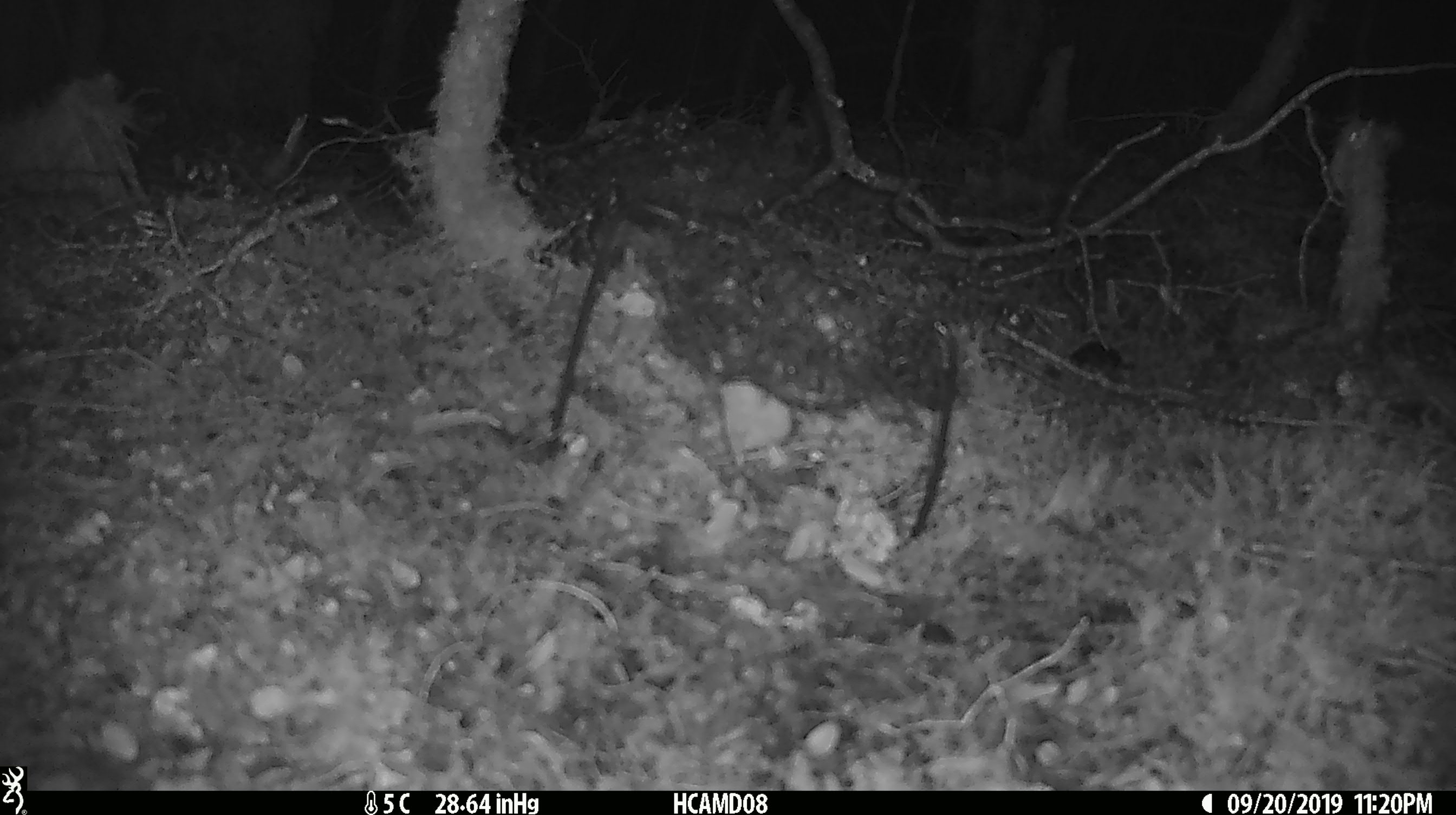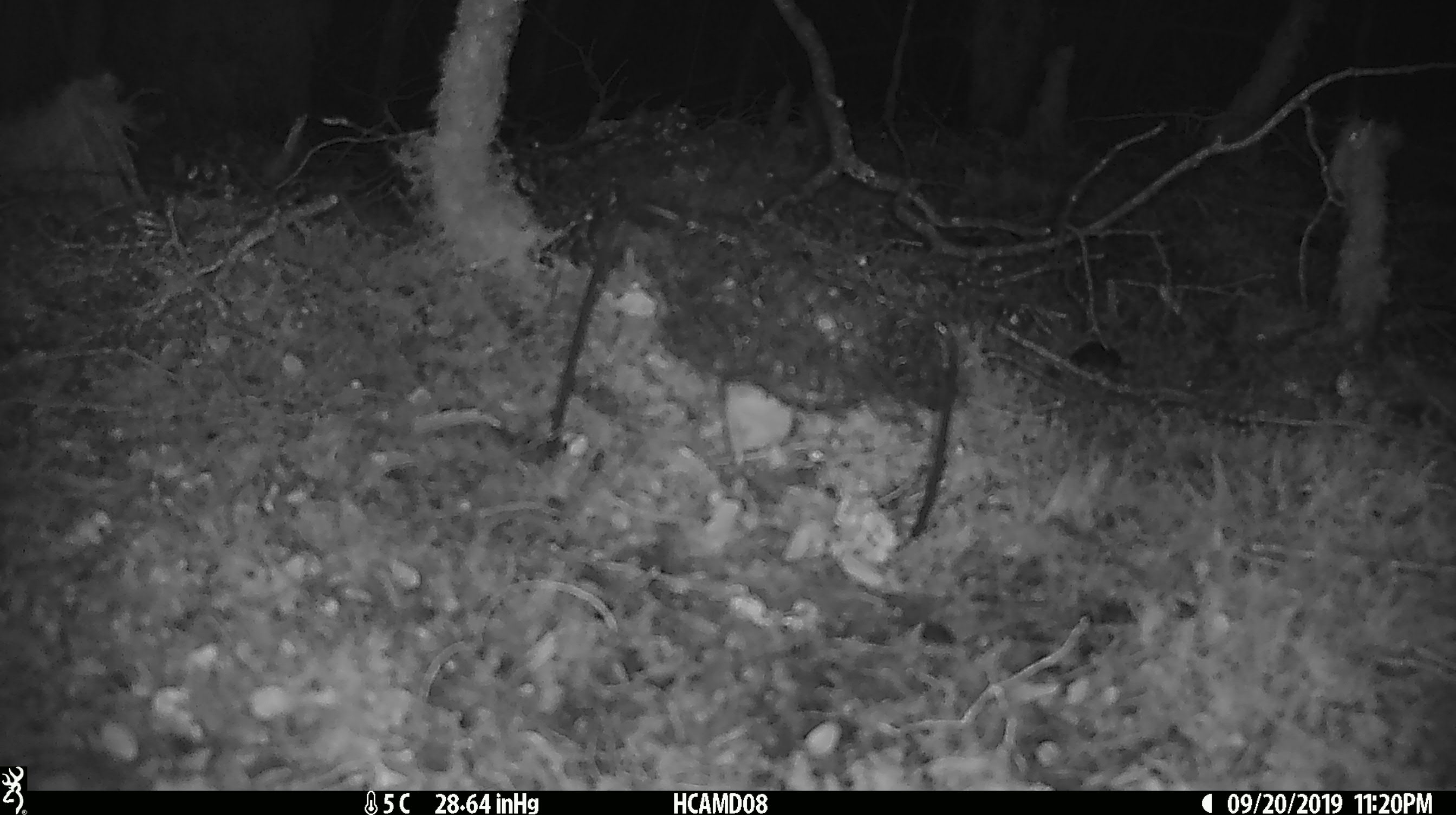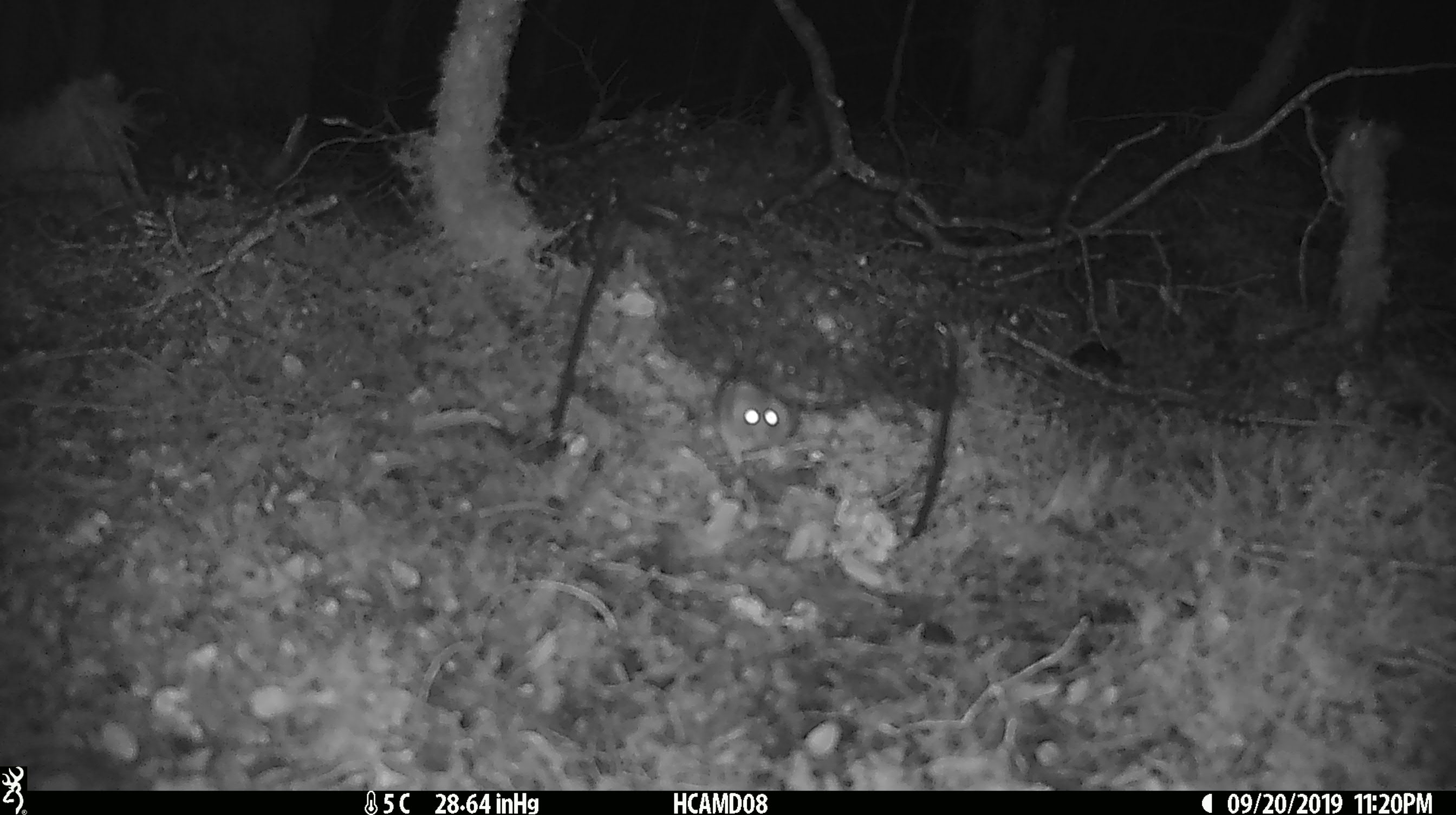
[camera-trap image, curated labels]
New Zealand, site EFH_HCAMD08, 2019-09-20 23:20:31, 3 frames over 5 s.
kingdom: Animalia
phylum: Chordata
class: Mammalia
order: Rodentia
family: Muridae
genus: Mus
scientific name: Mus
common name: mouse